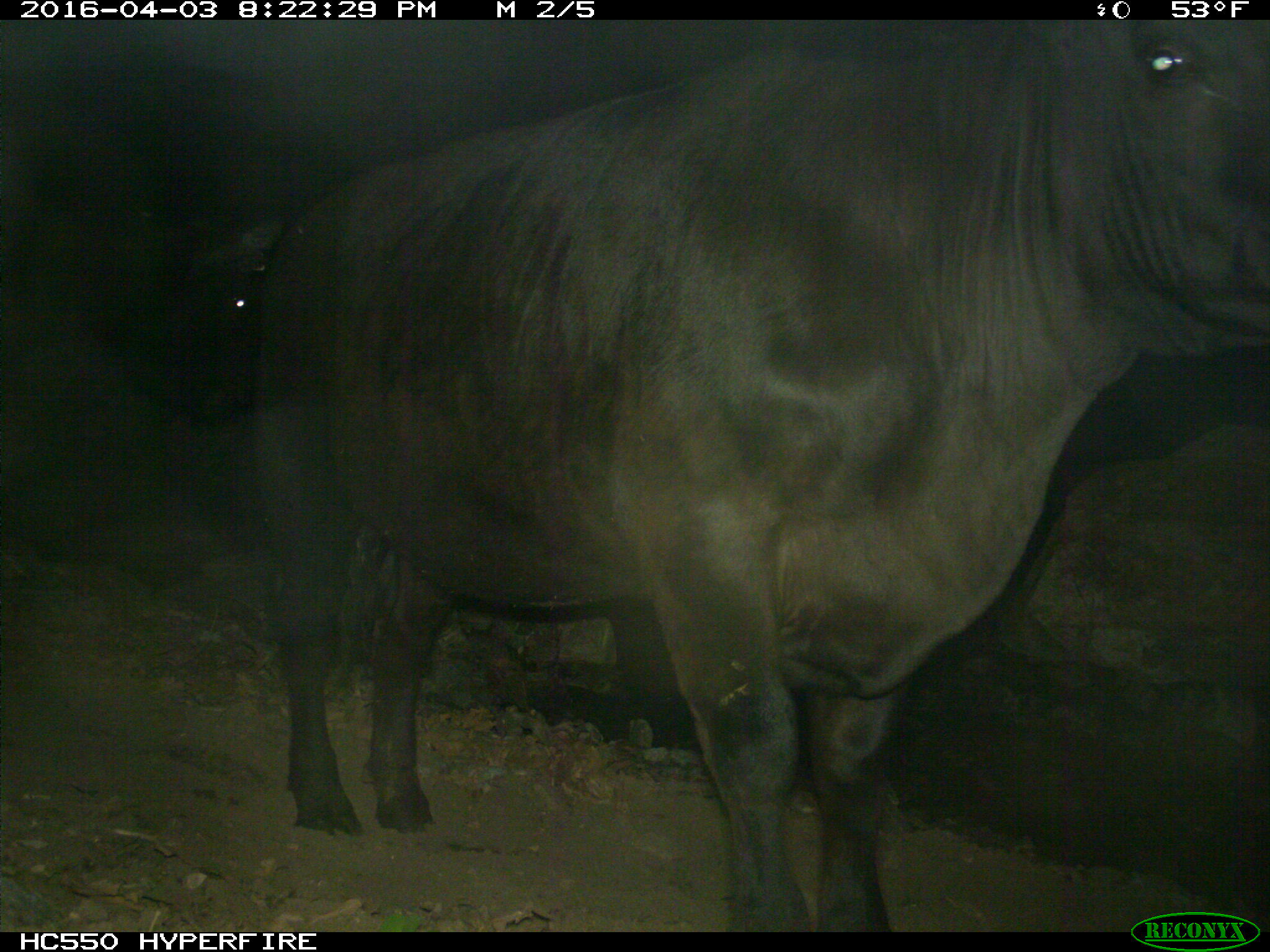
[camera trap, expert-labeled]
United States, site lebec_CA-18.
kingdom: Animalia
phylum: Chordata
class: Mammalia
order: Artiodactyla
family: Bovidae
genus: Bos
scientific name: Bos taurus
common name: domestic cow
Bos taurus (domestic cow).